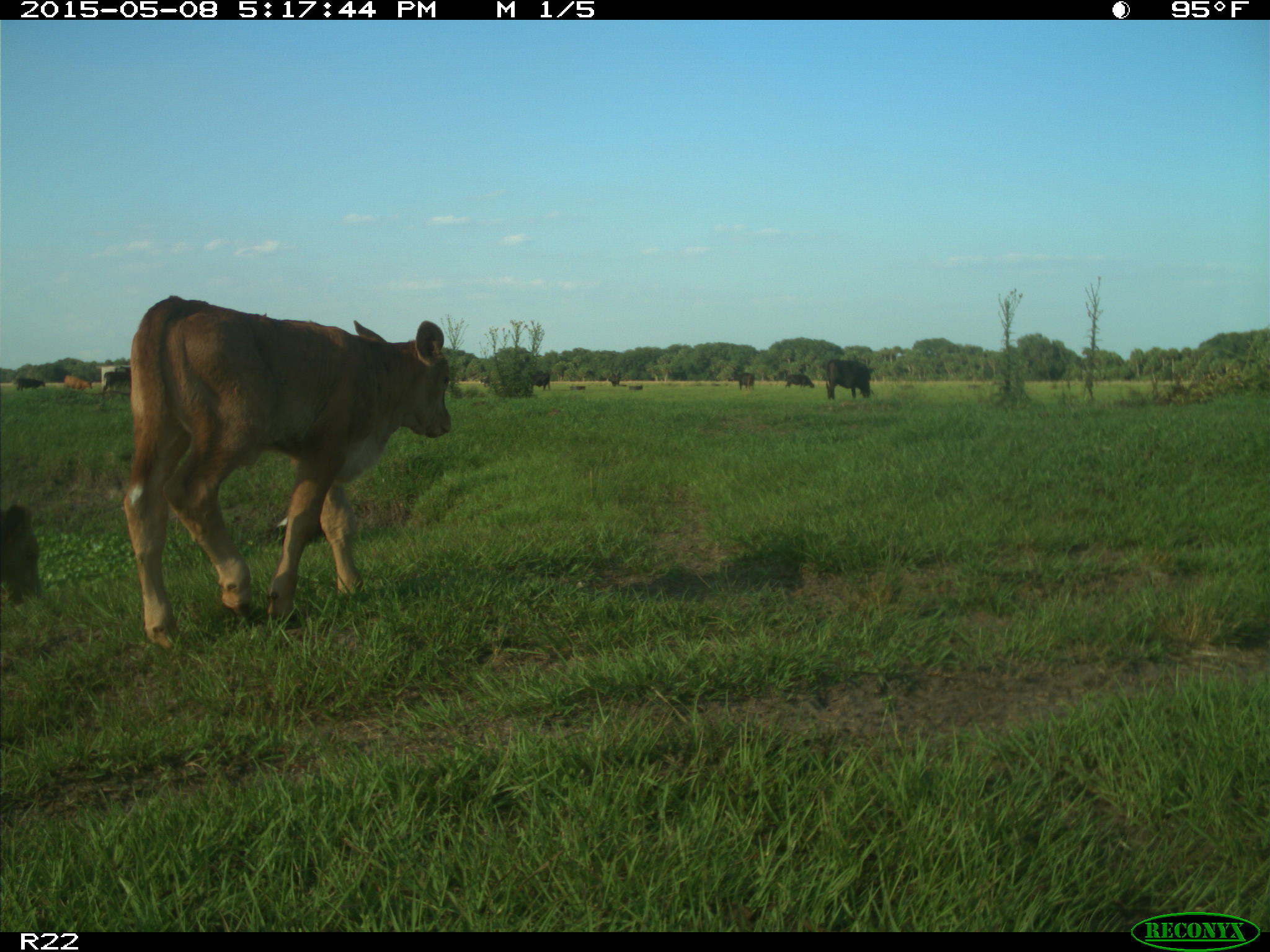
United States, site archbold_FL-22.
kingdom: Animalia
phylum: Chordata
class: Mammalia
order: Artiodactyla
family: Bovidae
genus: Bos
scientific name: Bos taurus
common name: domestic cow